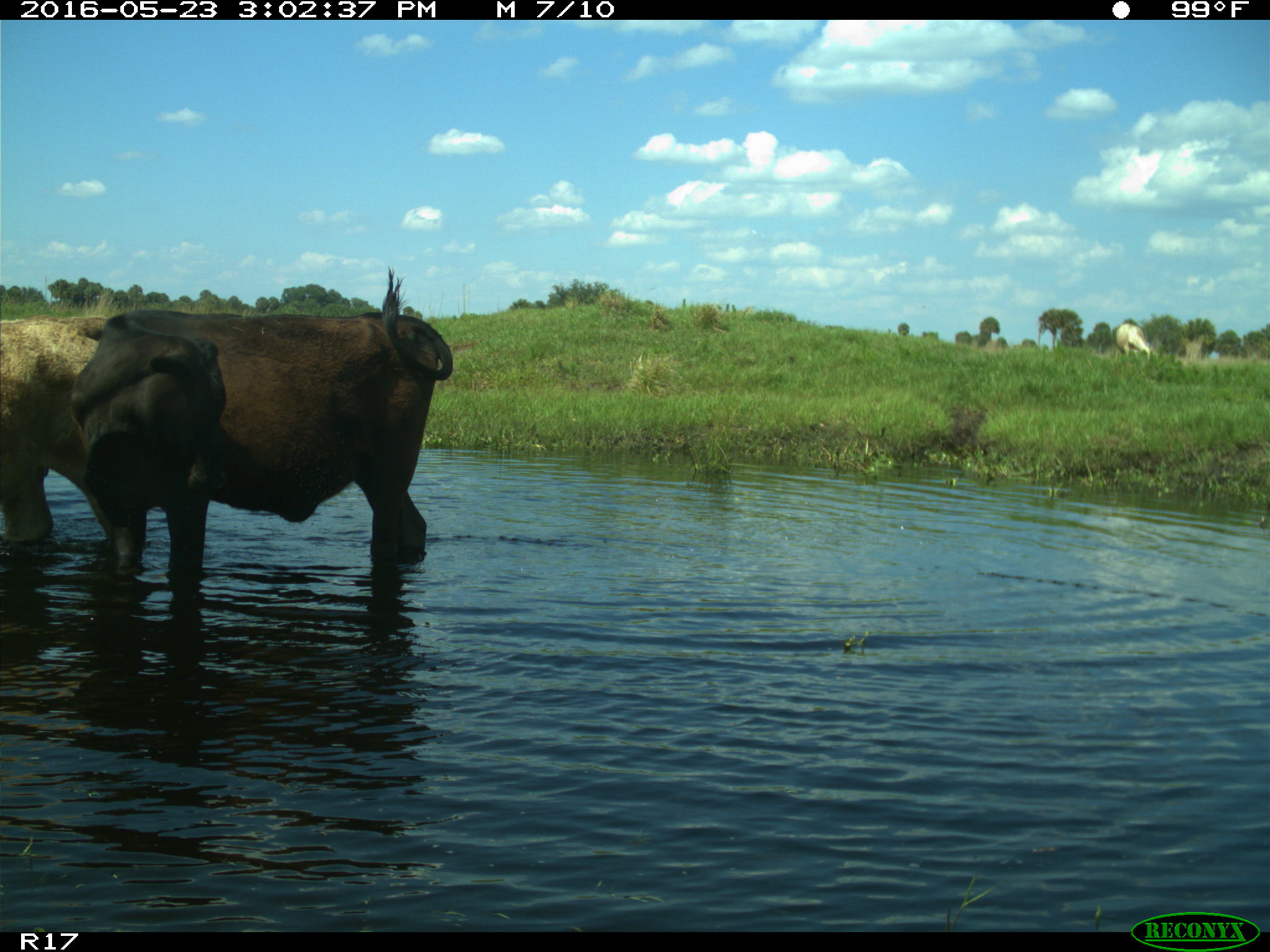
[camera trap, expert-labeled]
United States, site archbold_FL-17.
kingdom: Animalia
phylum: Chordata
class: Mammalia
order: Artiodactyla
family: Bovidae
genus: Bos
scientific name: Bos taurus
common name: domestic cow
Bos taurus (domestic cow).